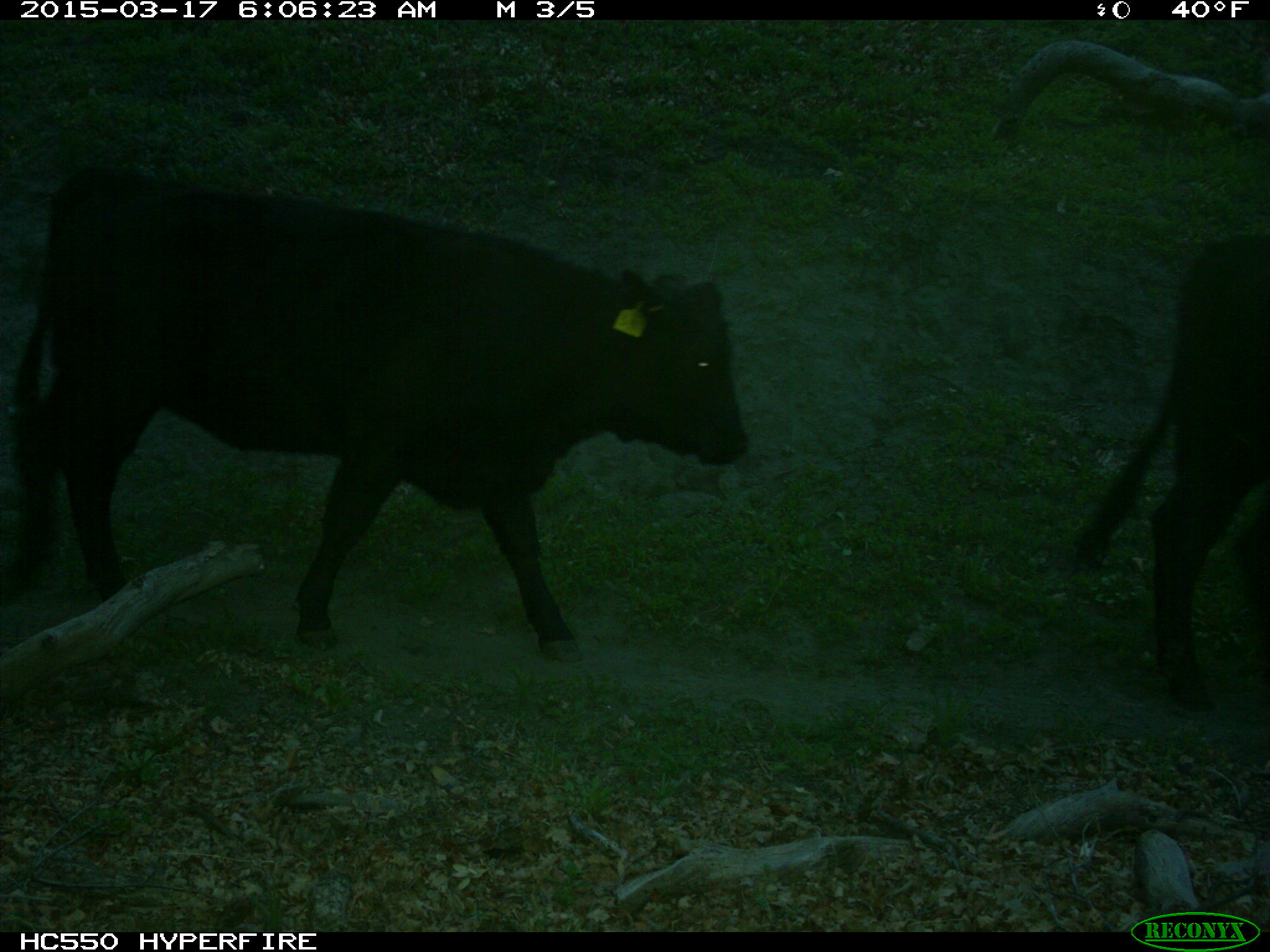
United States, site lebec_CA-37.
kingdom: Animalia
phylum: Chordata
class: Mammalia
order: Artiodactyla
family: Bovidae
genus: Bos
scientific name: Bos taurus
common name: domestic cow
Bos taurus (domestic cow).